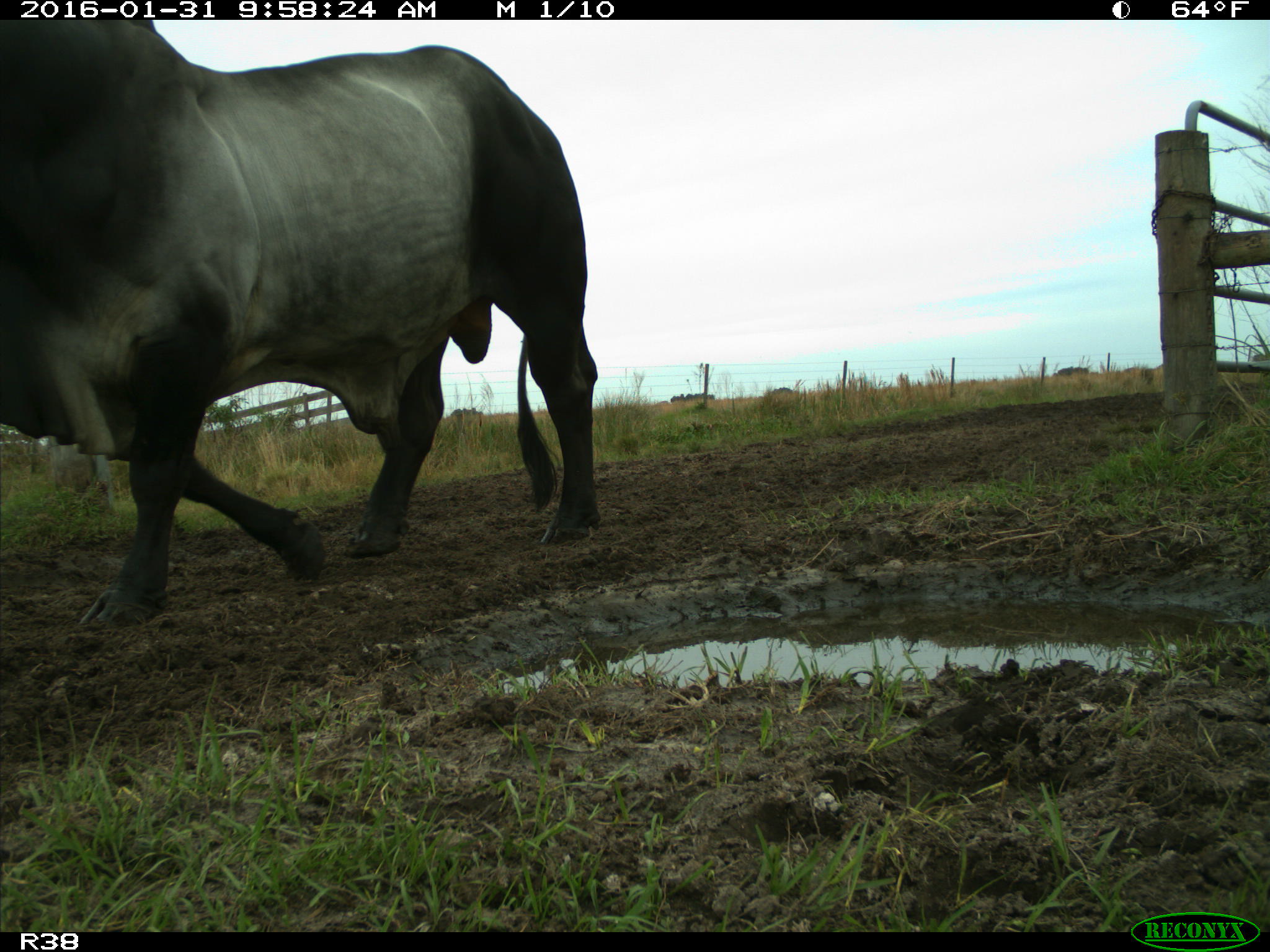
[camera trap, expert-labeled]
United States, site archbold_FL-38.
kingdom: Animalia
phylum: Chordata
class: Mammalia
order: Artiodactyla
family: Bovidae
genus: Bos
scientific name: Bos taurus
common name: domestic cow